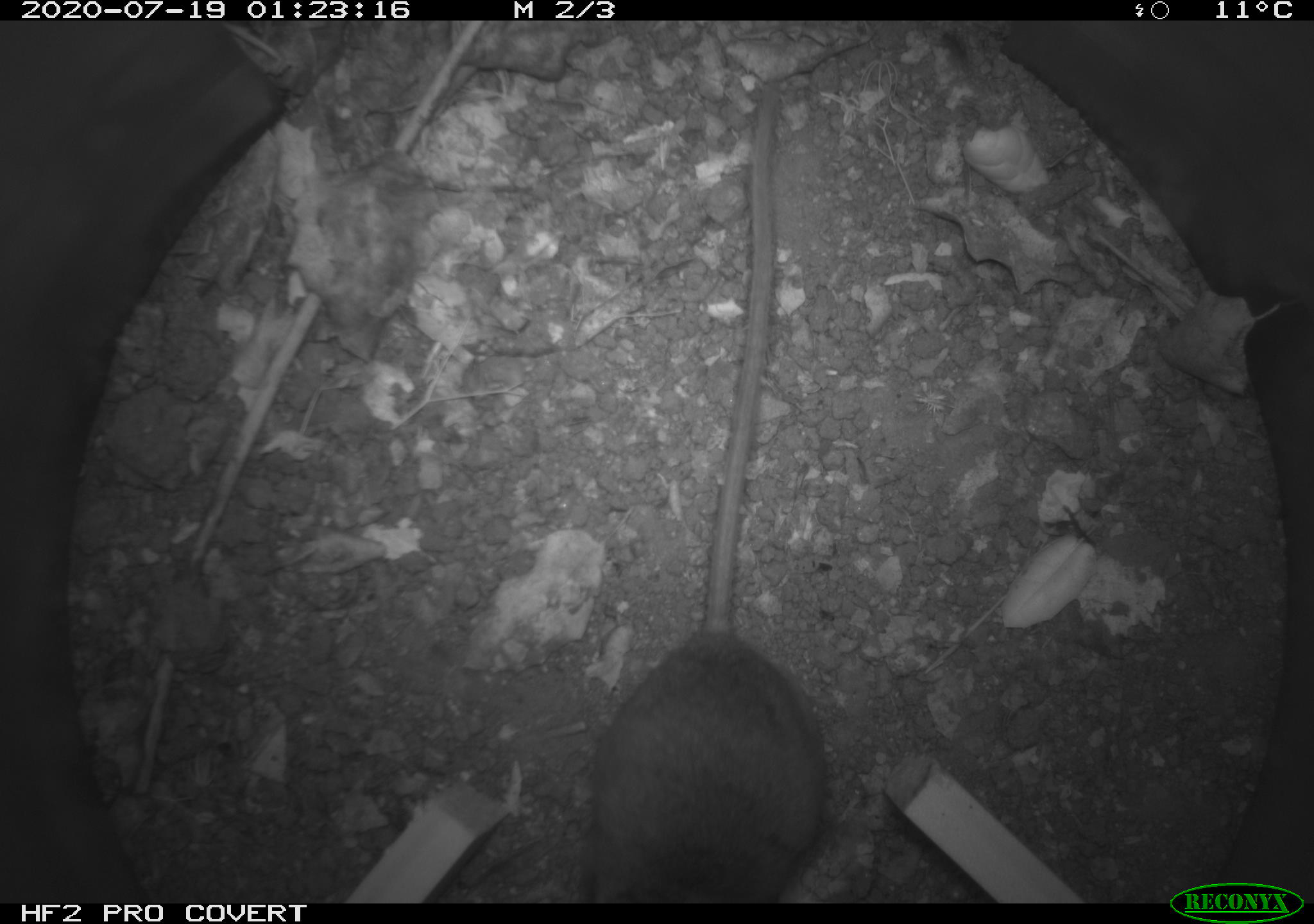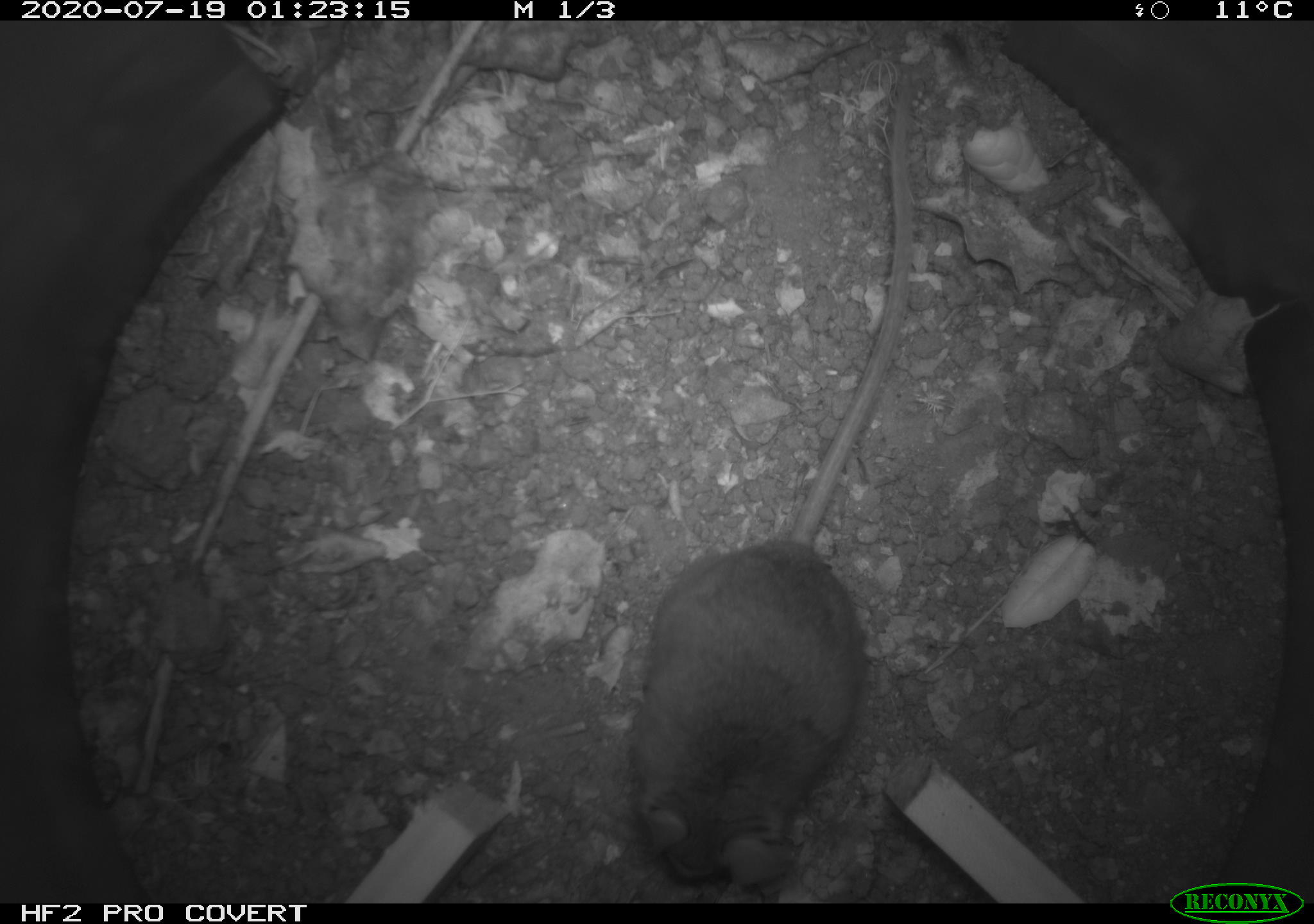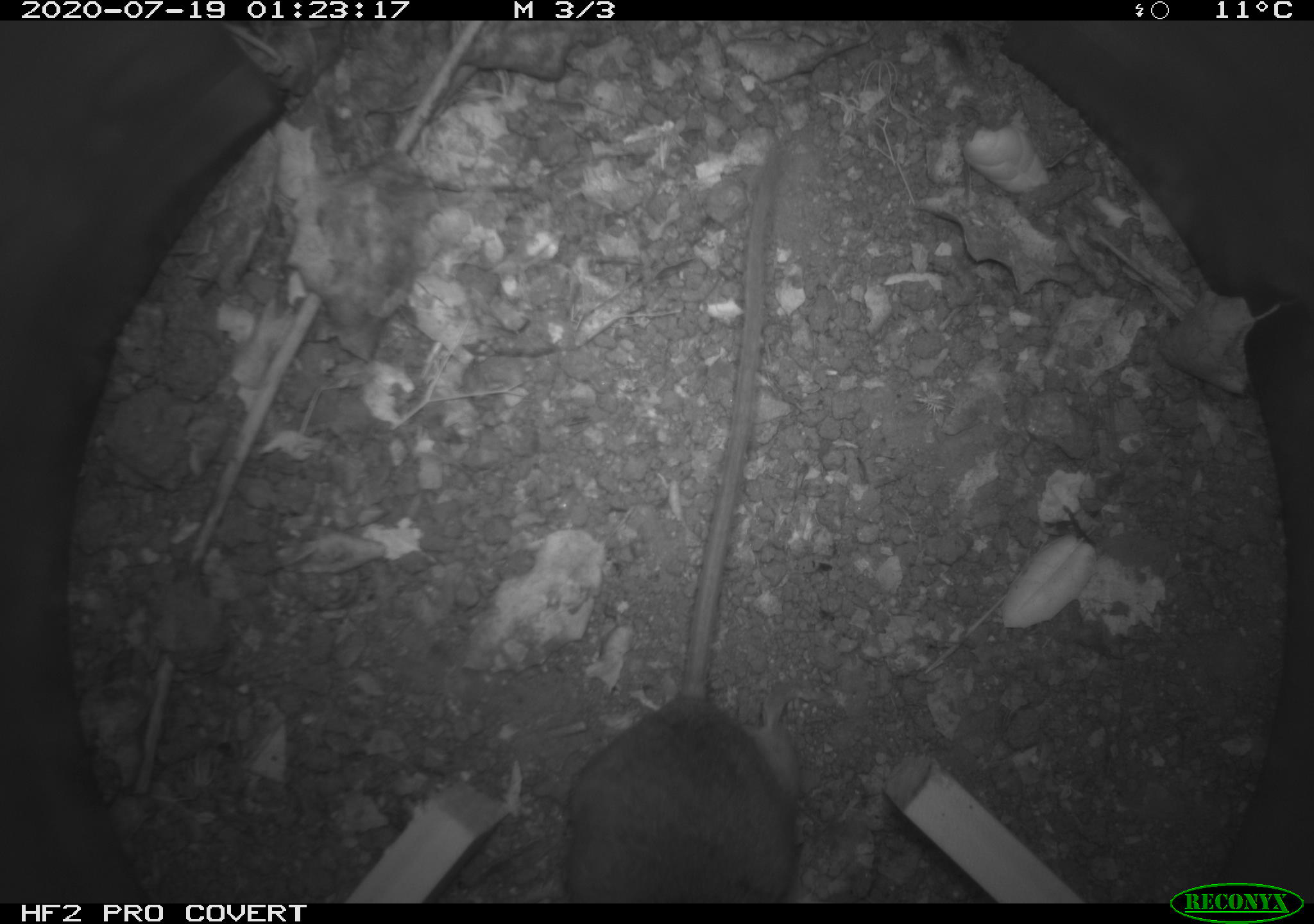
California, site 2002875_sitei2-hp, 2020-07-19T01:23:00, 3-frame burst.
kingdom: Animalia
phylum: Chordata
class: Mammalia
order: Rodentia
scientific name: Rodentia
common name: rodent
Rodent (Rodentia).